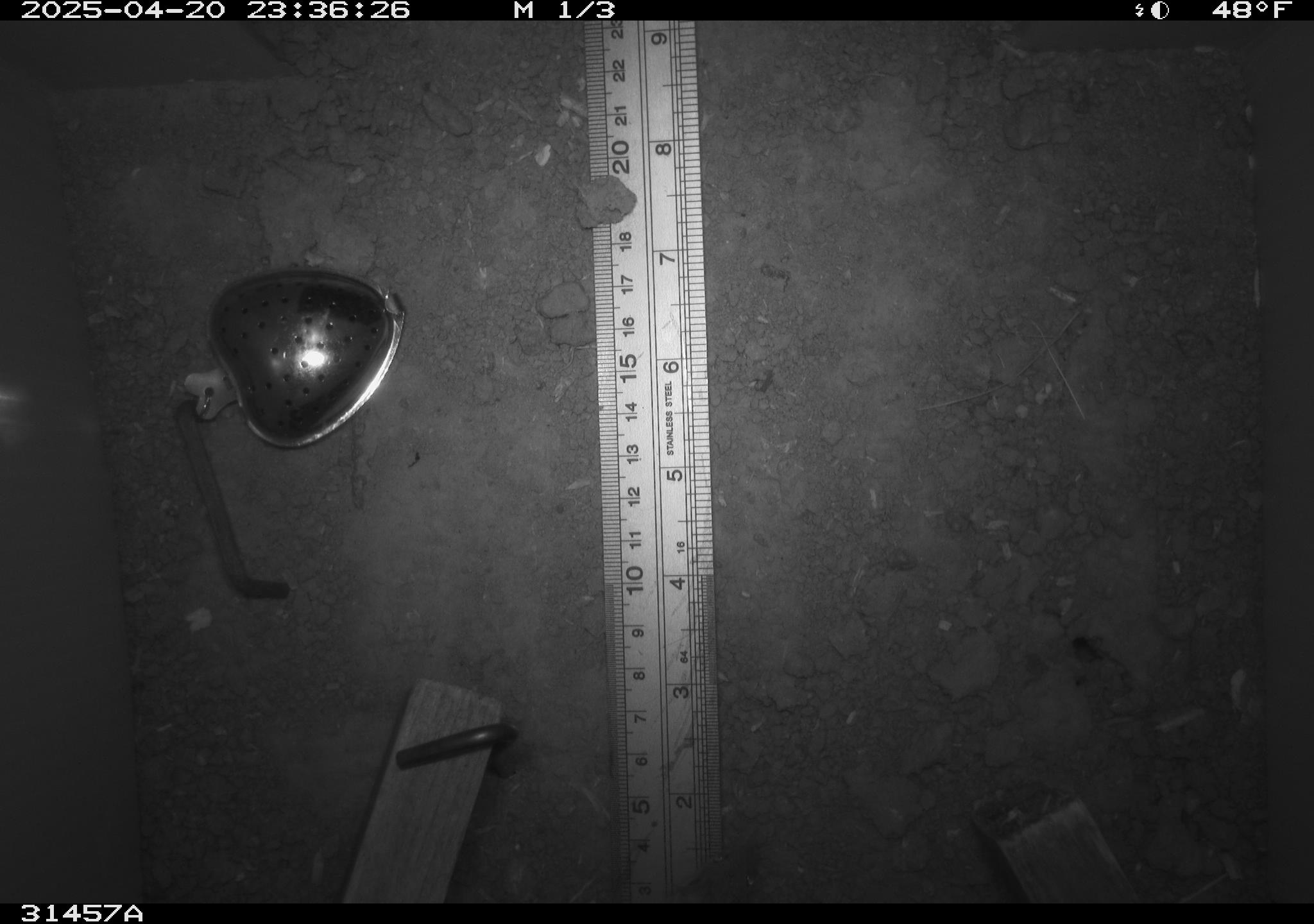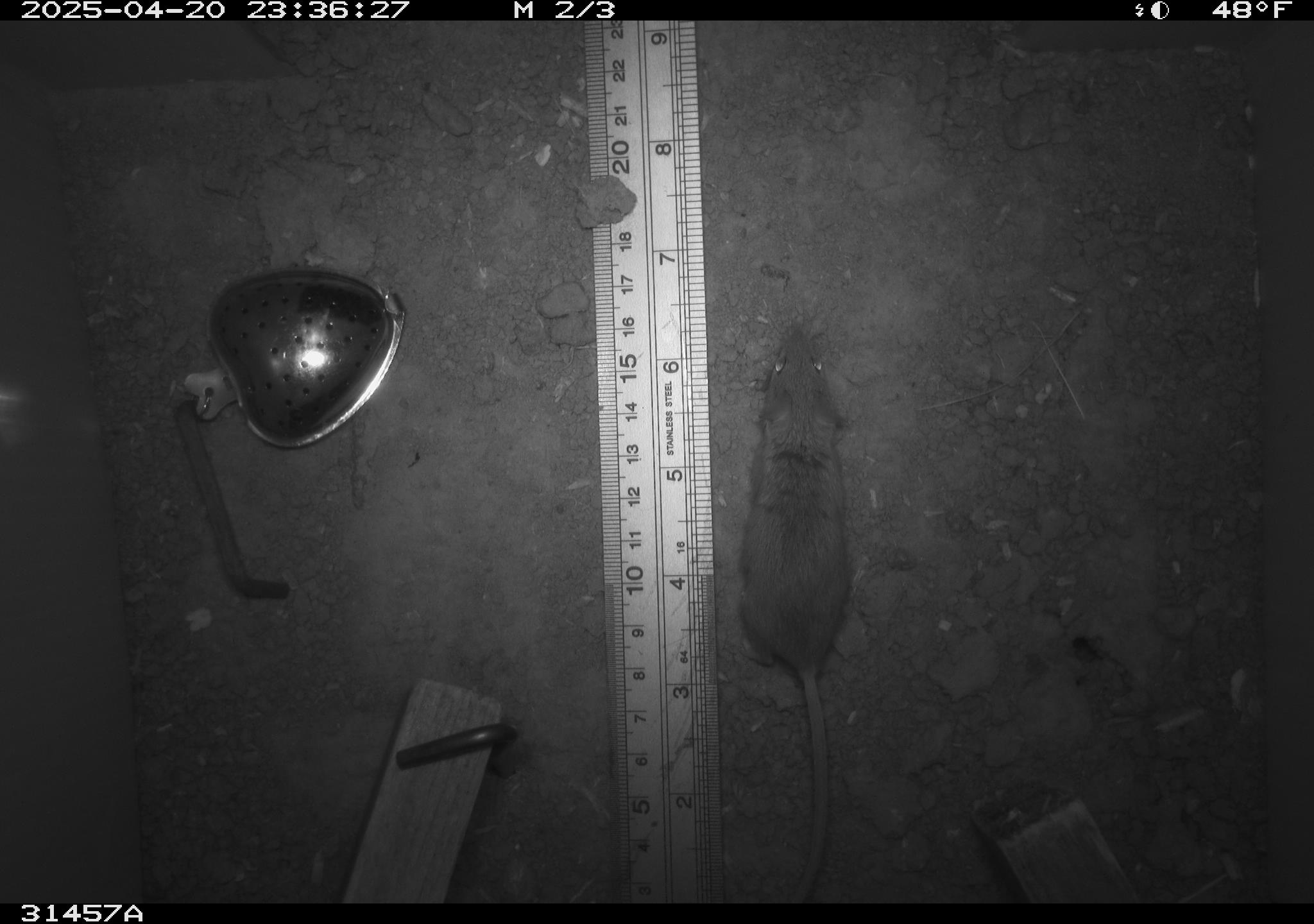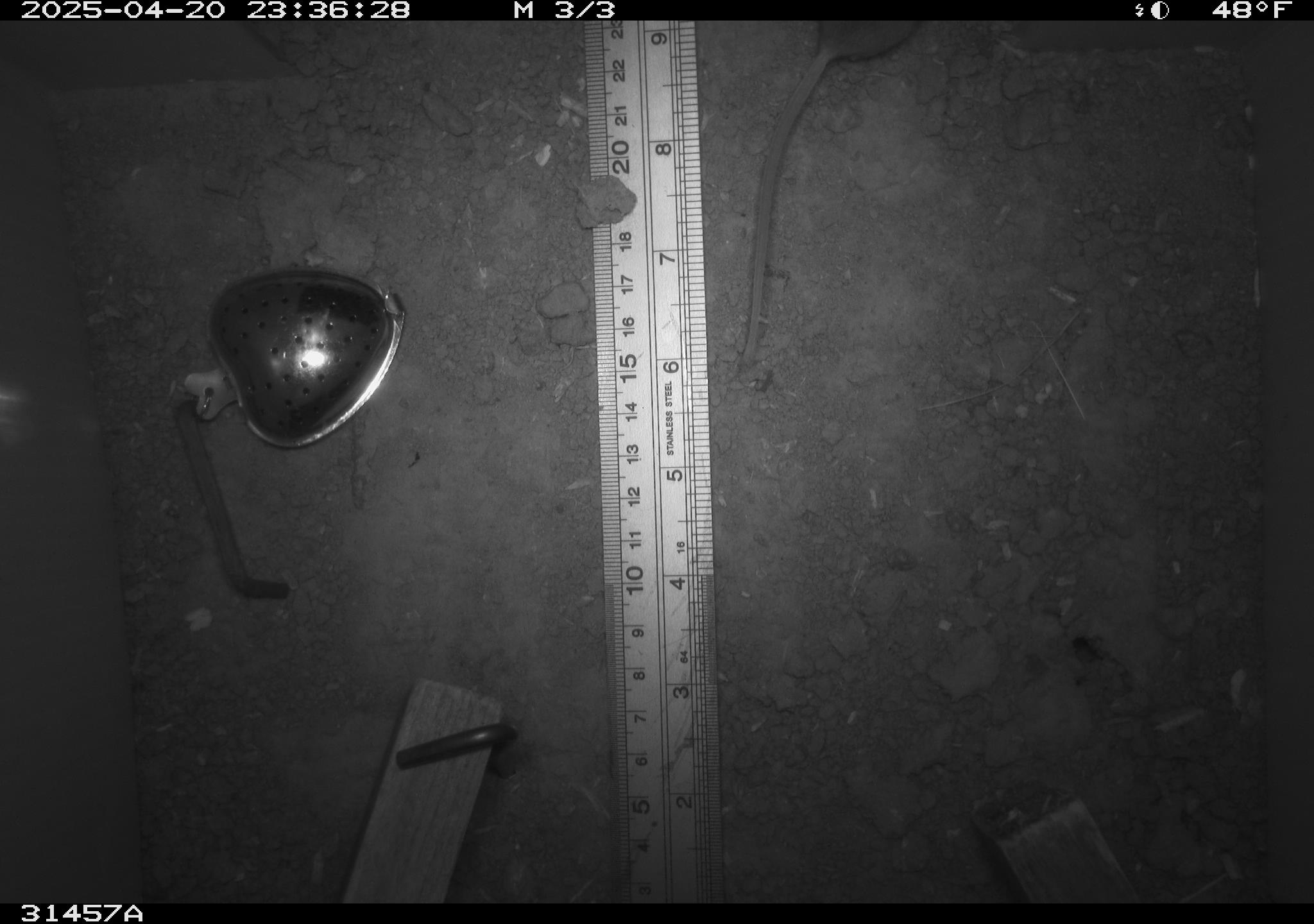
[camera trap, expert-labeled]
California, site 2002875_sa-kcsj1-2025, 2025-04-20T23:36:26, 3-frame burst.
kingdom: Animalia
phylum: Chordata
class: Mammalia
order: Rodentia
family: Muridae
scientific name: Muridae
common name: murids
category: muridae family